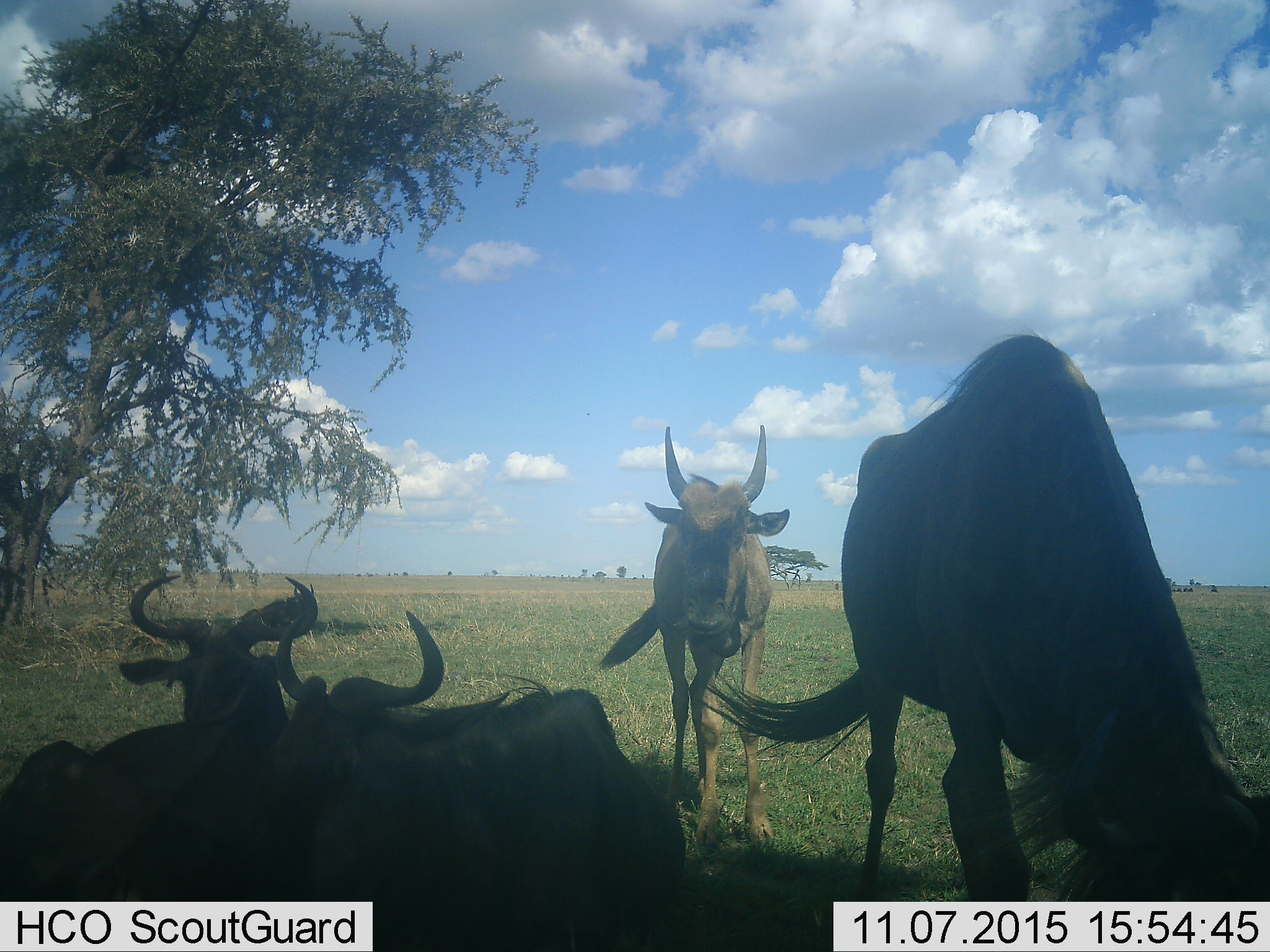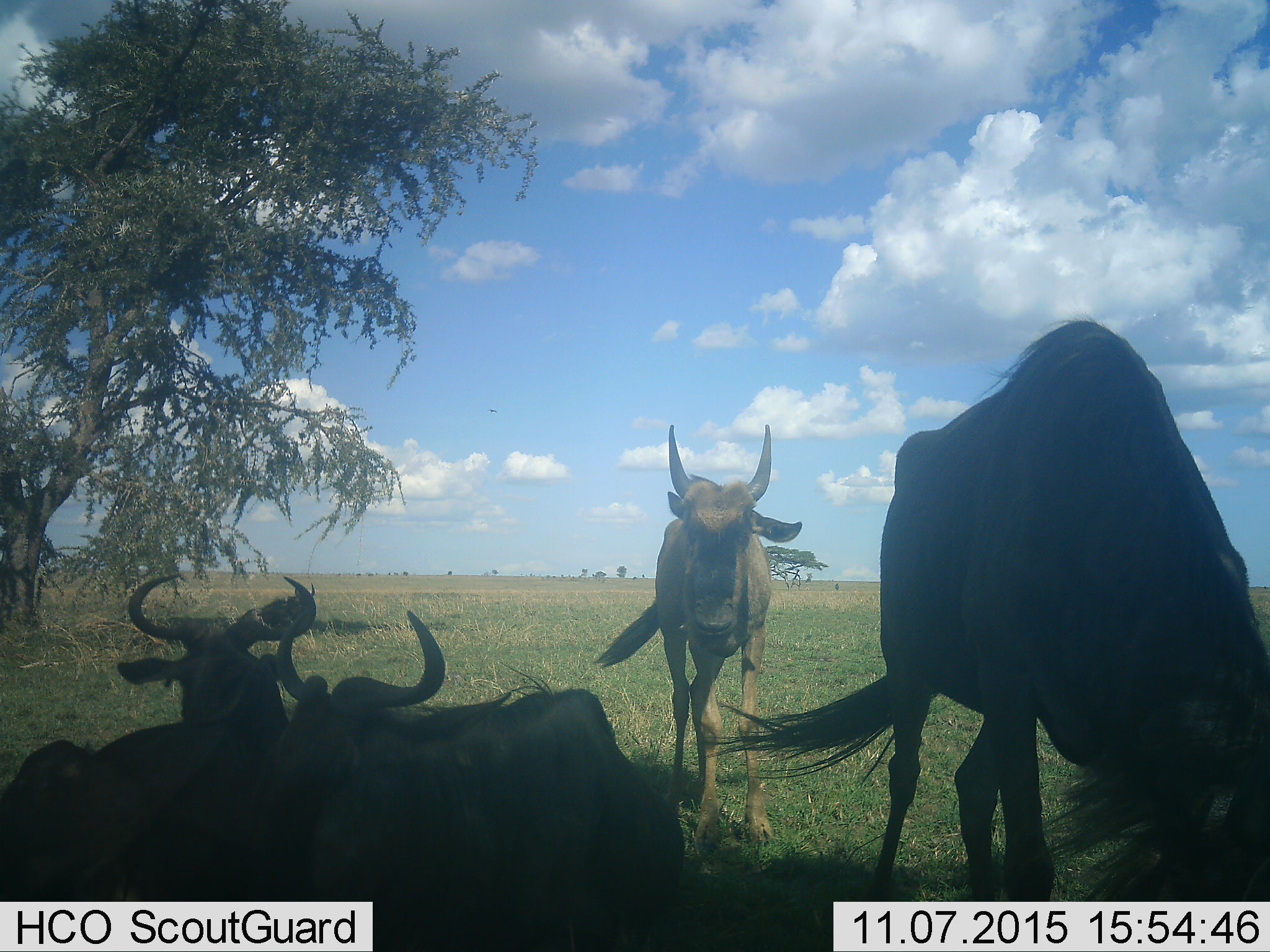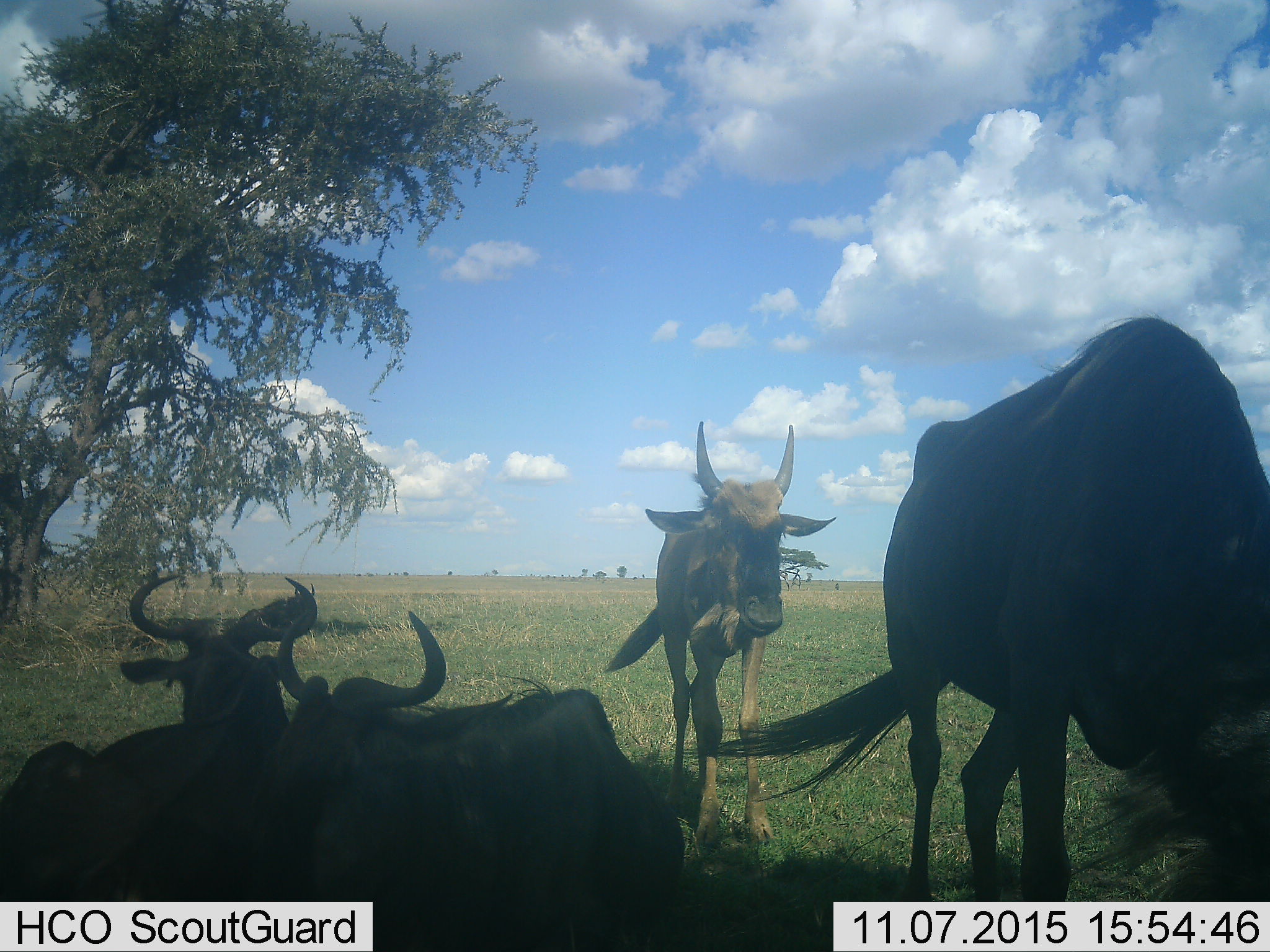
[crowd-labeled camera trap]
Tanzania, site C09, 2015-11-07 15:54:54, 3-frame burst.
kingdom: Animalia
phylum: Chordata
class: Mammalia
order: Artiodactyla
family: Bovidae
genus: Connochaetes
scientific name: Connochaetes taurinus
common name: blue wildebeest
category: wildebeest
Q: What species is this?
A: Wildebeest (blue wildebeest) (Connochaetes taurinus).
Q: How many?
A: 4.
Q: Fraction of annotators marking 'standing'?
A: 72%.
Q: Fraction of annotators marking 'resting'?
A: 94%.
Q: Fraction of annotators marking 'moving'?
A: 22%.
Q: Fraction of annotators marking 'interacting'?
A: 11%.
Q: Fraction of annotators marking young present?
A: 33%.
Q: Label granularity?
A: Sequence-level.